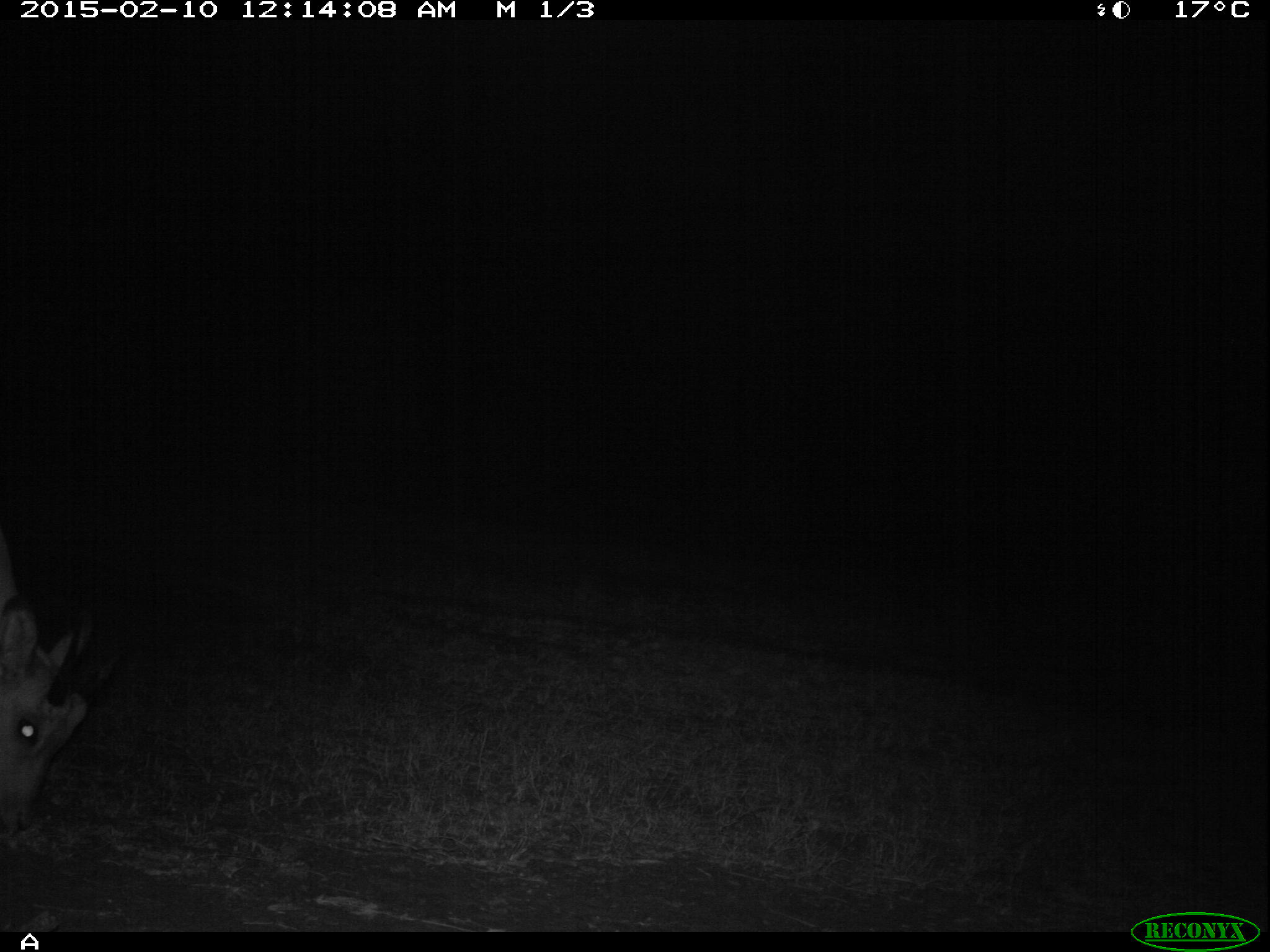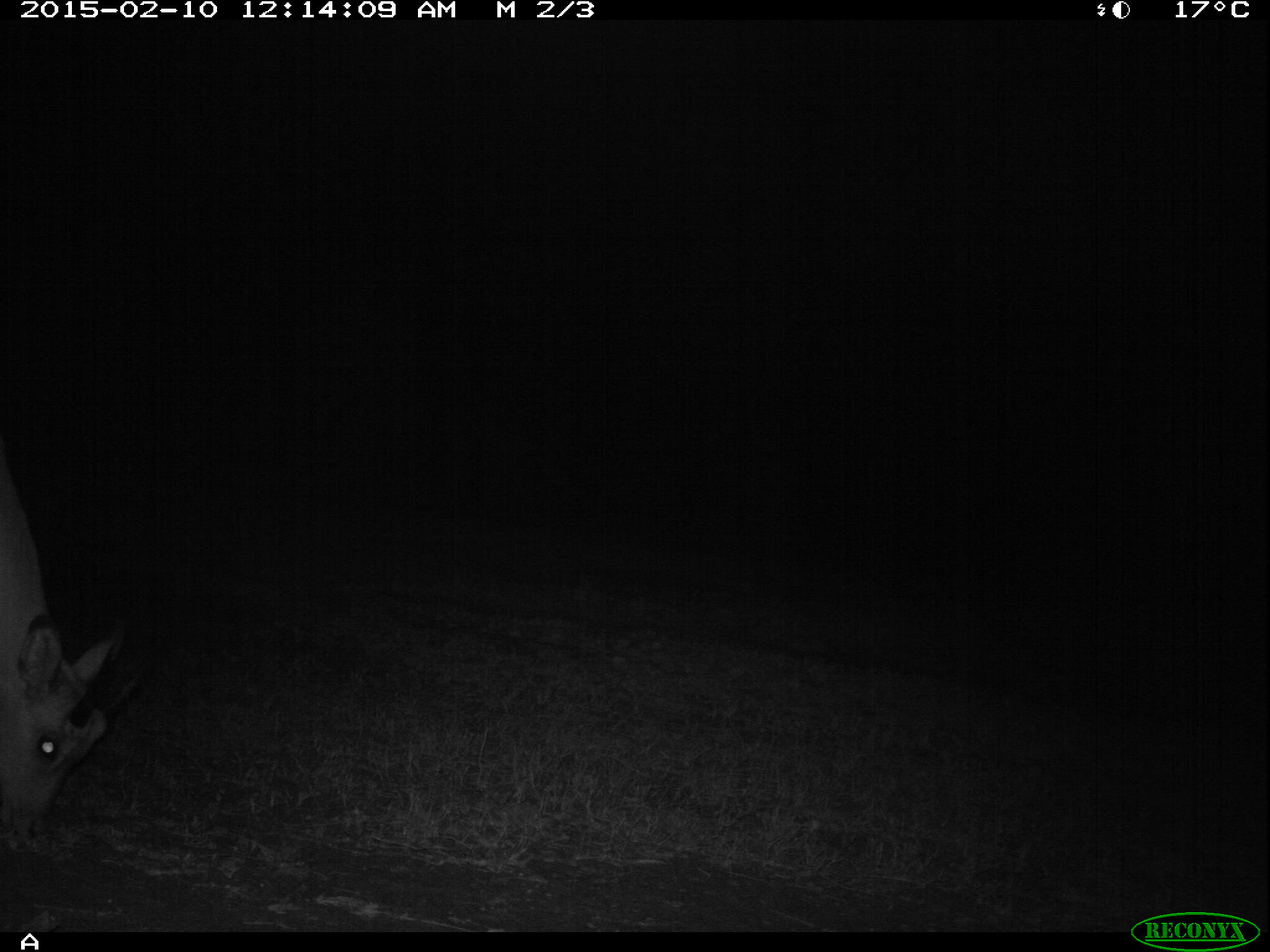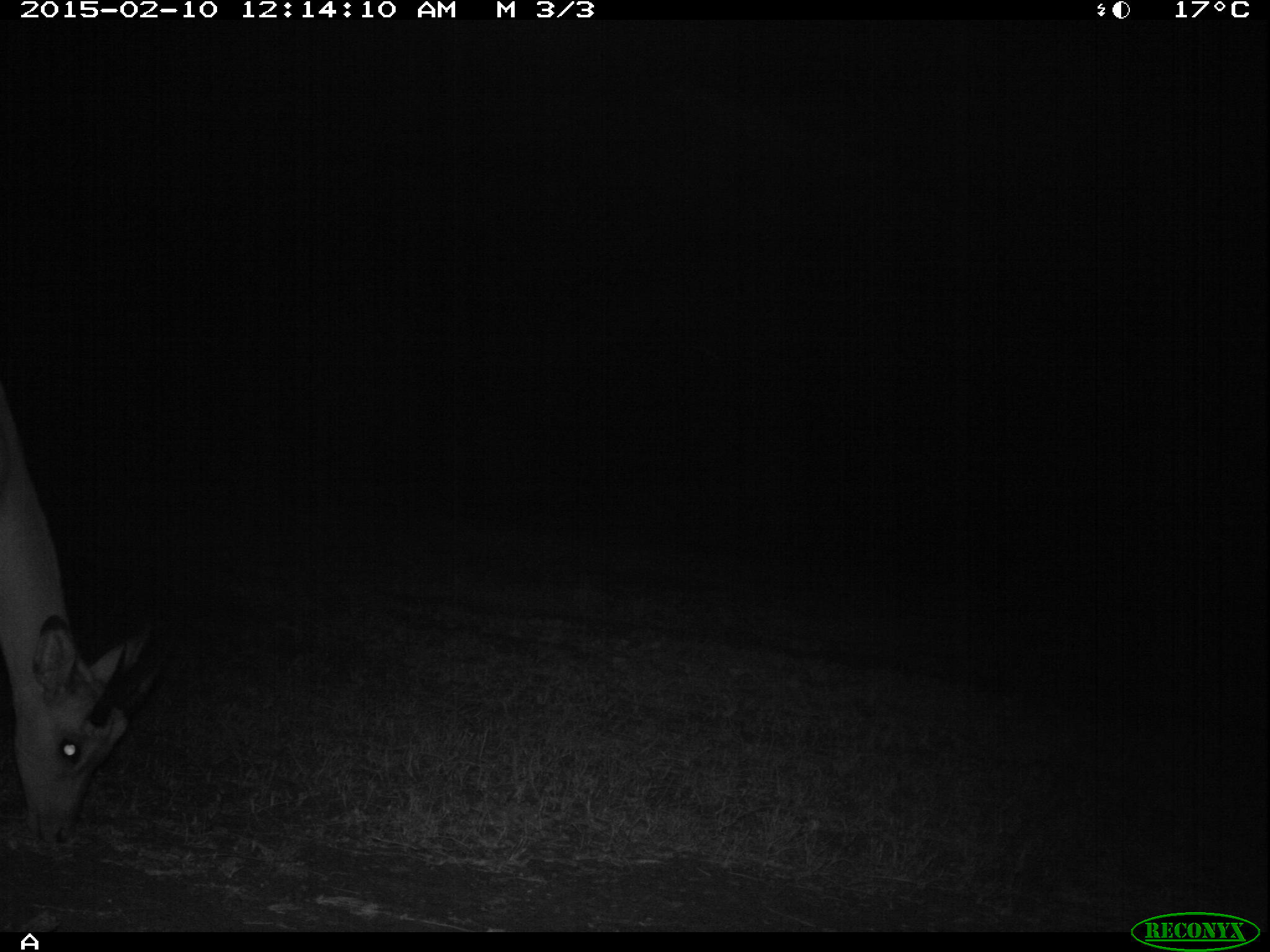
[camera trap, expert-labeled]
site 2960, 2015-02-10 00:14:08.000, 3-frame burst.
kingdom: Animalia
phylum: Chordata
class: Mammalia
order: Artiodactyla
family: Bovidae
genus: Aepyceros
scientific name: Aepyceros melampus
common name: impala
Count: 1.